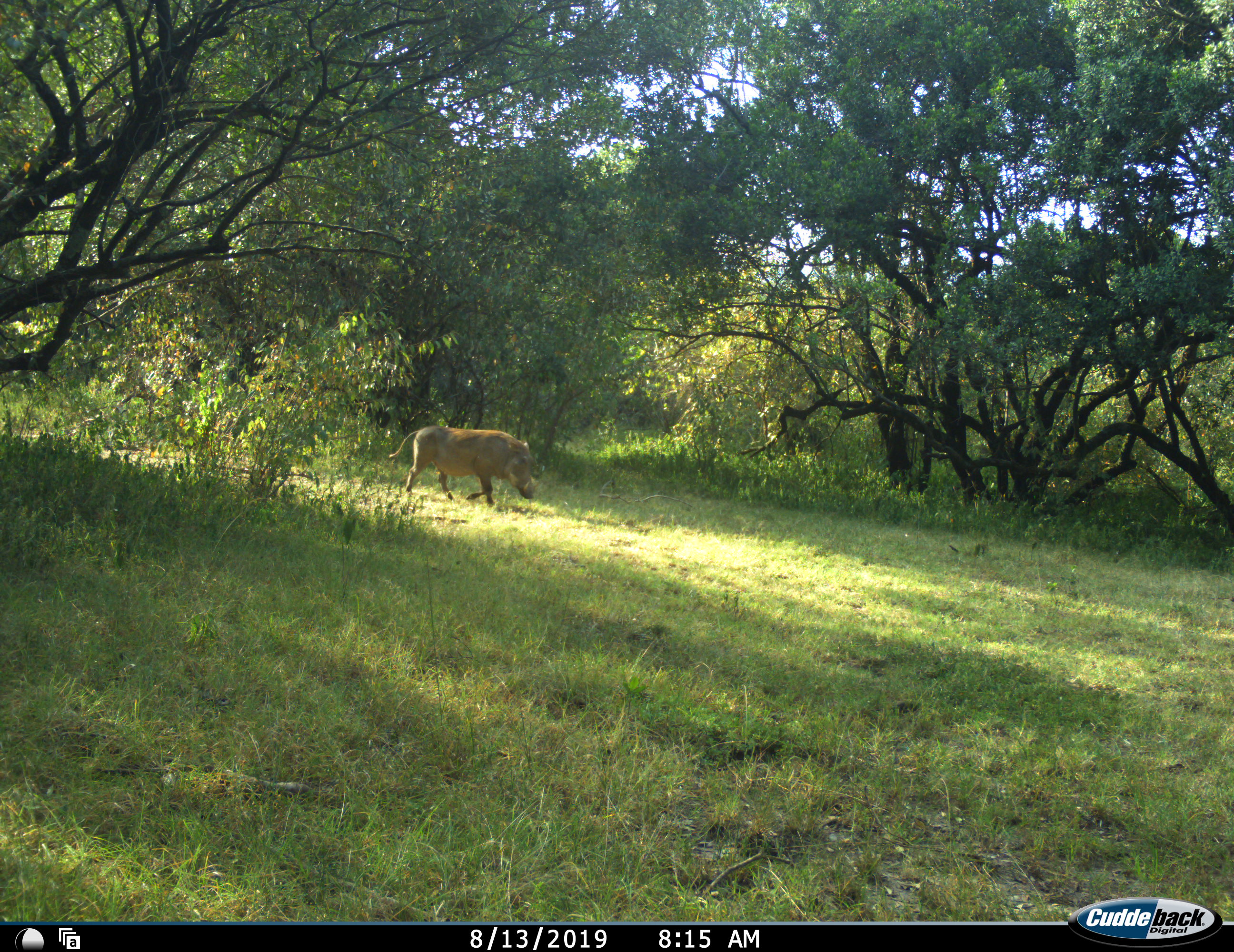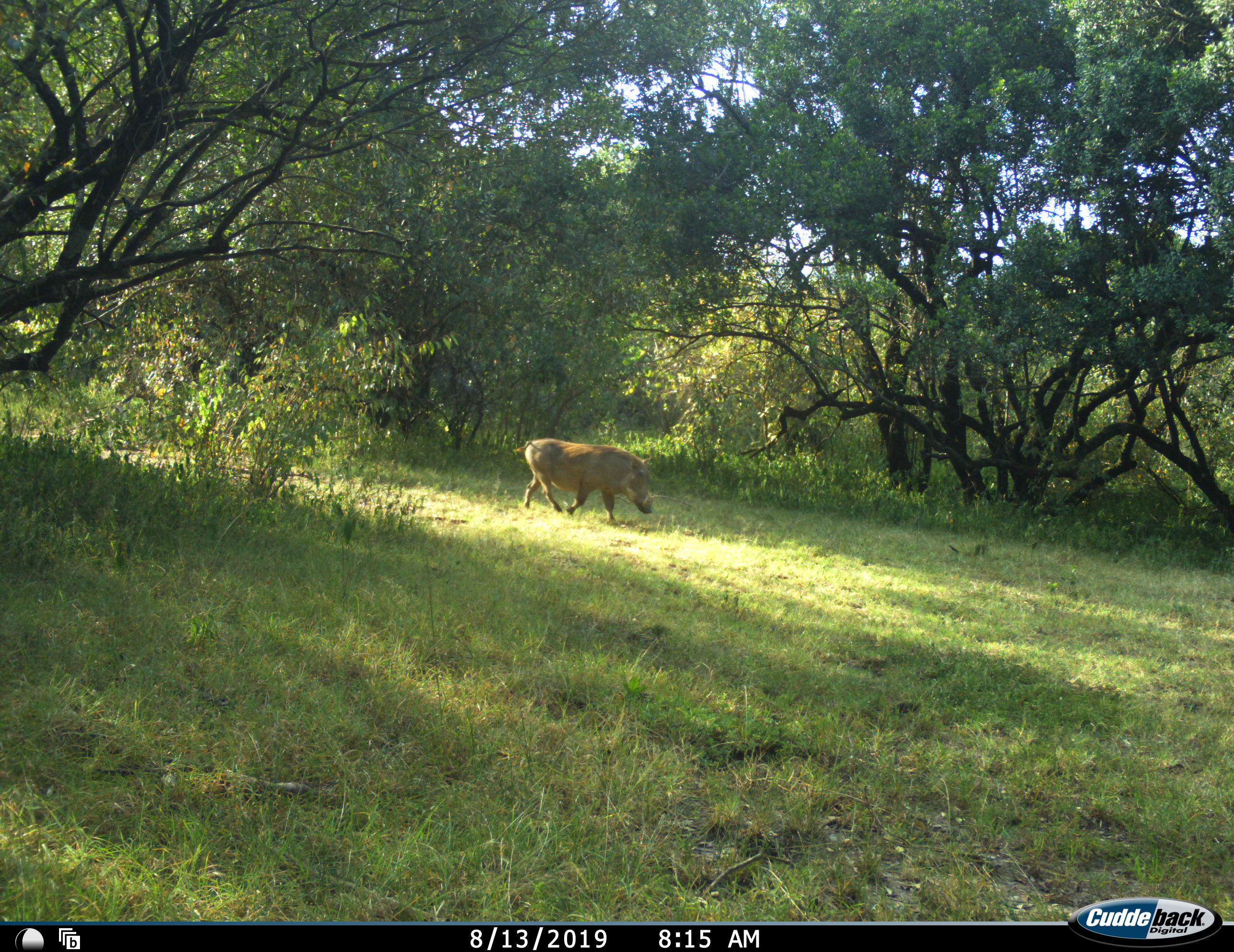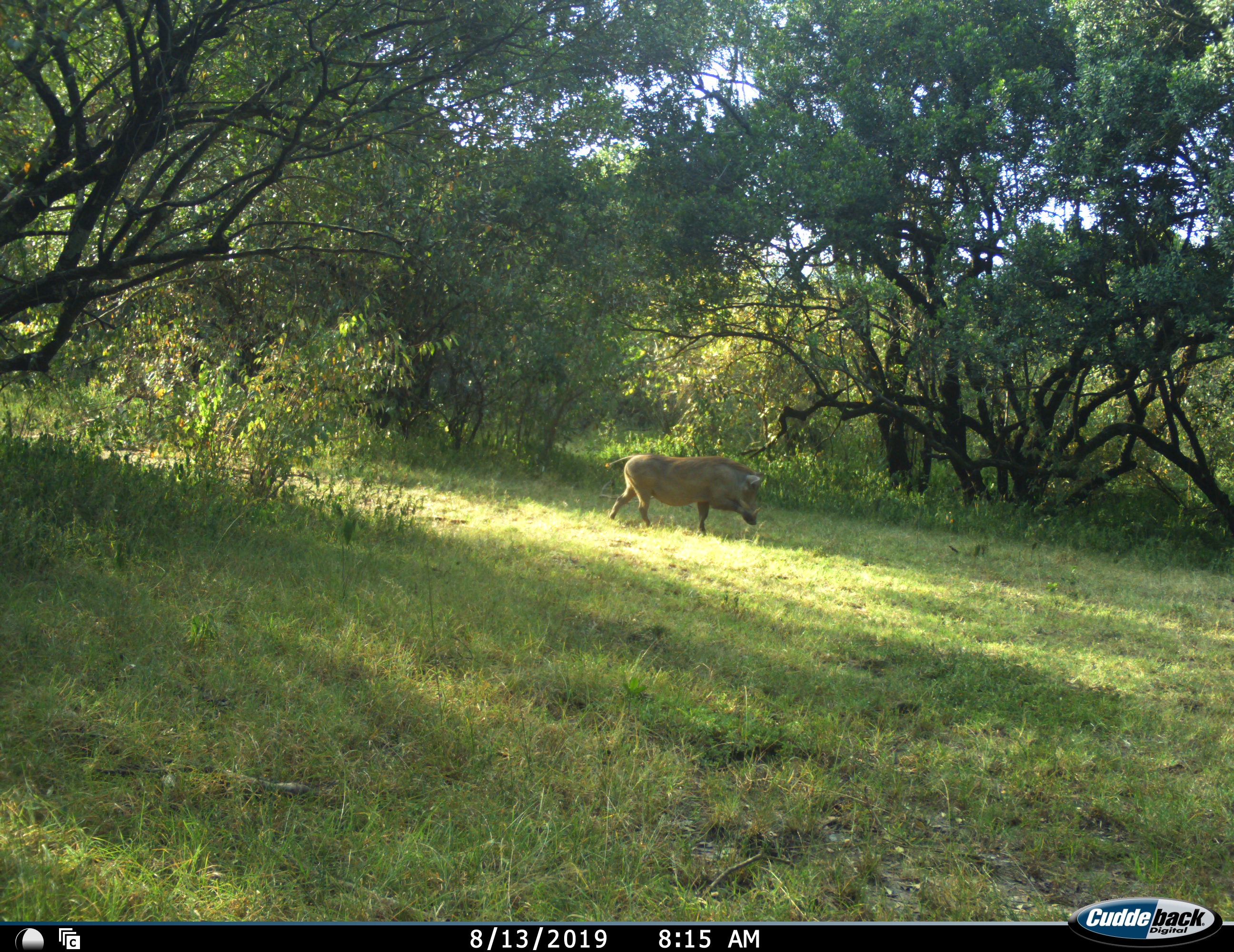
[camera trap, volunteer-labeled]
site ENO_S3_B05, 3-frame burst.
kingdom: Animalia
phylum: Chordata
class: Mammalia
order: Artiodactyla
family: Suidae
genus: Phacochoerus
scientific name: Phacochoerus africanus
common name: warthog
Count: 1.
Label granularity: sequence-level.